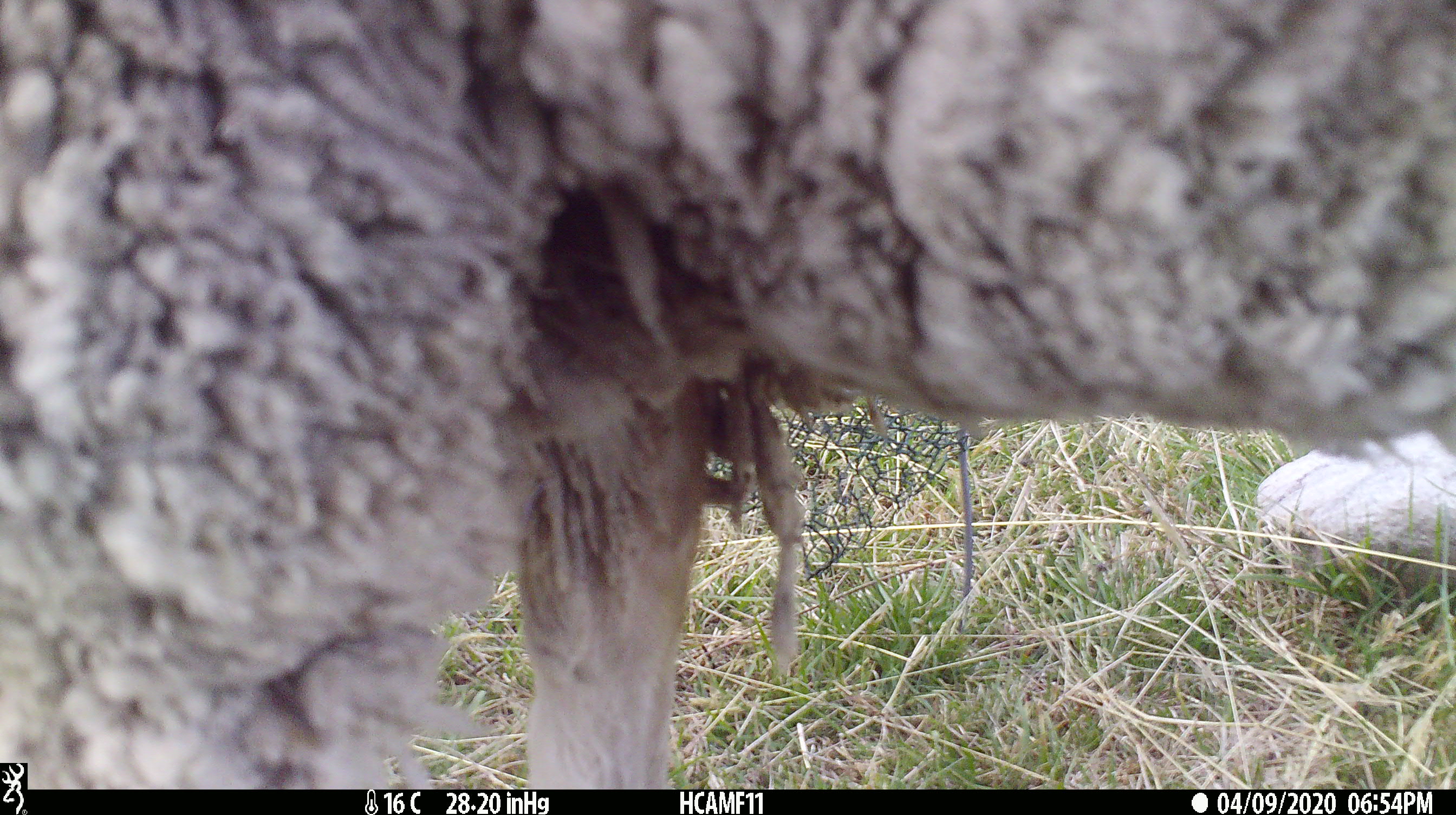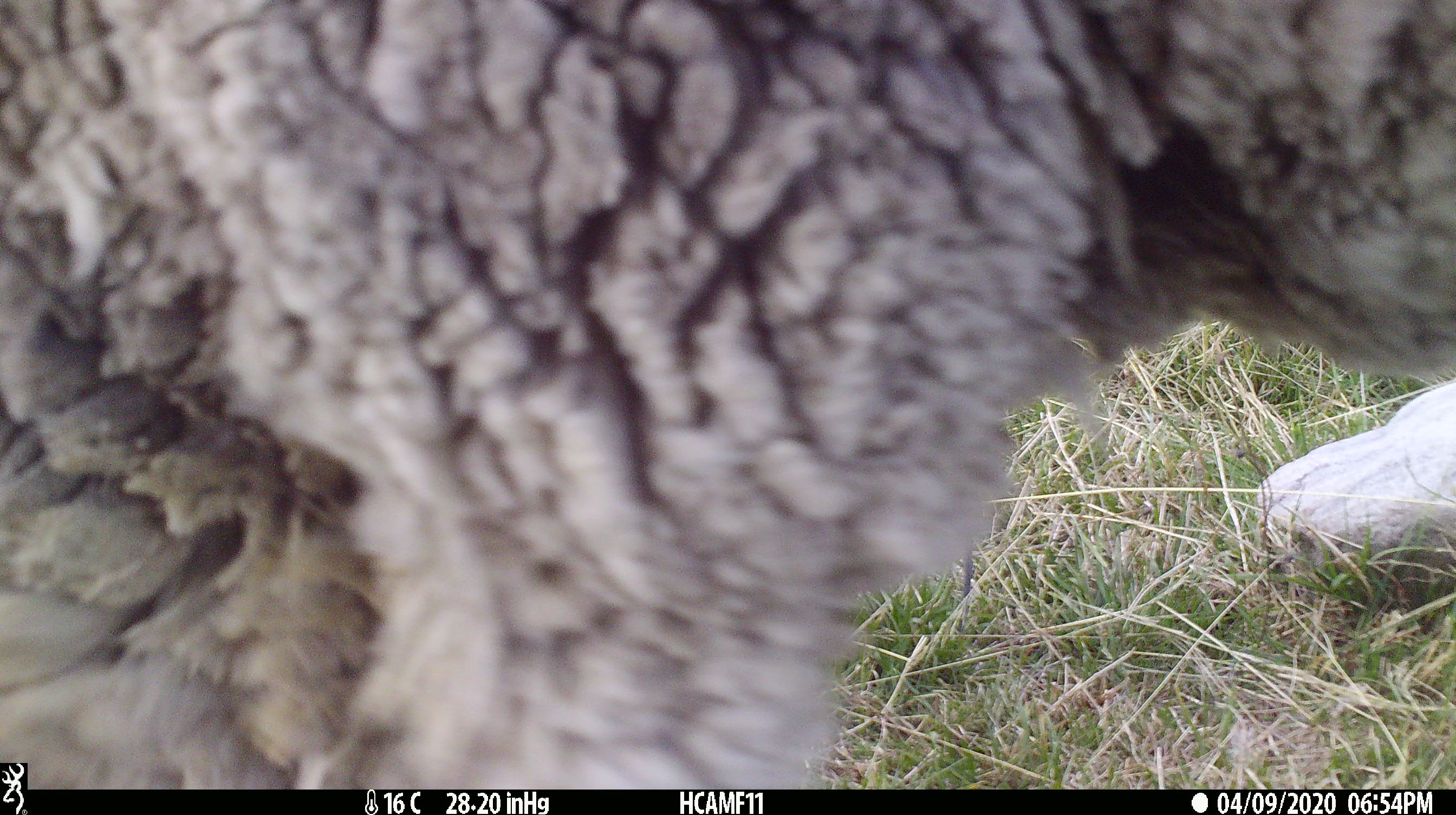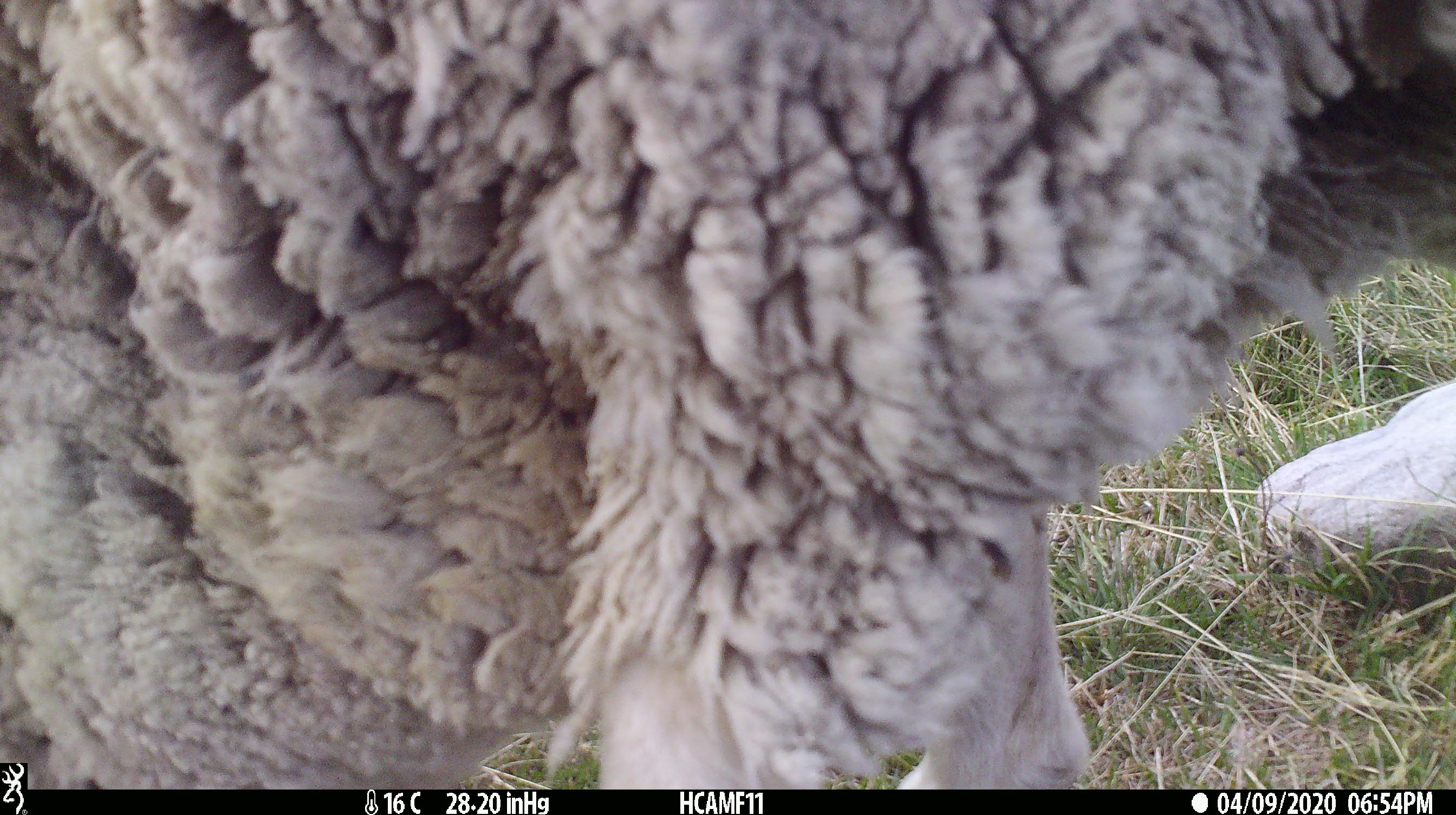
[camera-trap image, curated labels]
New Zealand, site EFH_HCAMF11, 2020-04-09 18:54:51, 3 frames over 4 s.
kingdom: Animalia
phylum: Chordata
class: Mammalia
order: Artiodactyla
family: Bovidae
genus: Ovis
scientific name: Ovis aries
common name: domestic sheep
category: sheep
Sheep (domestic sheep) (Ovis aries).